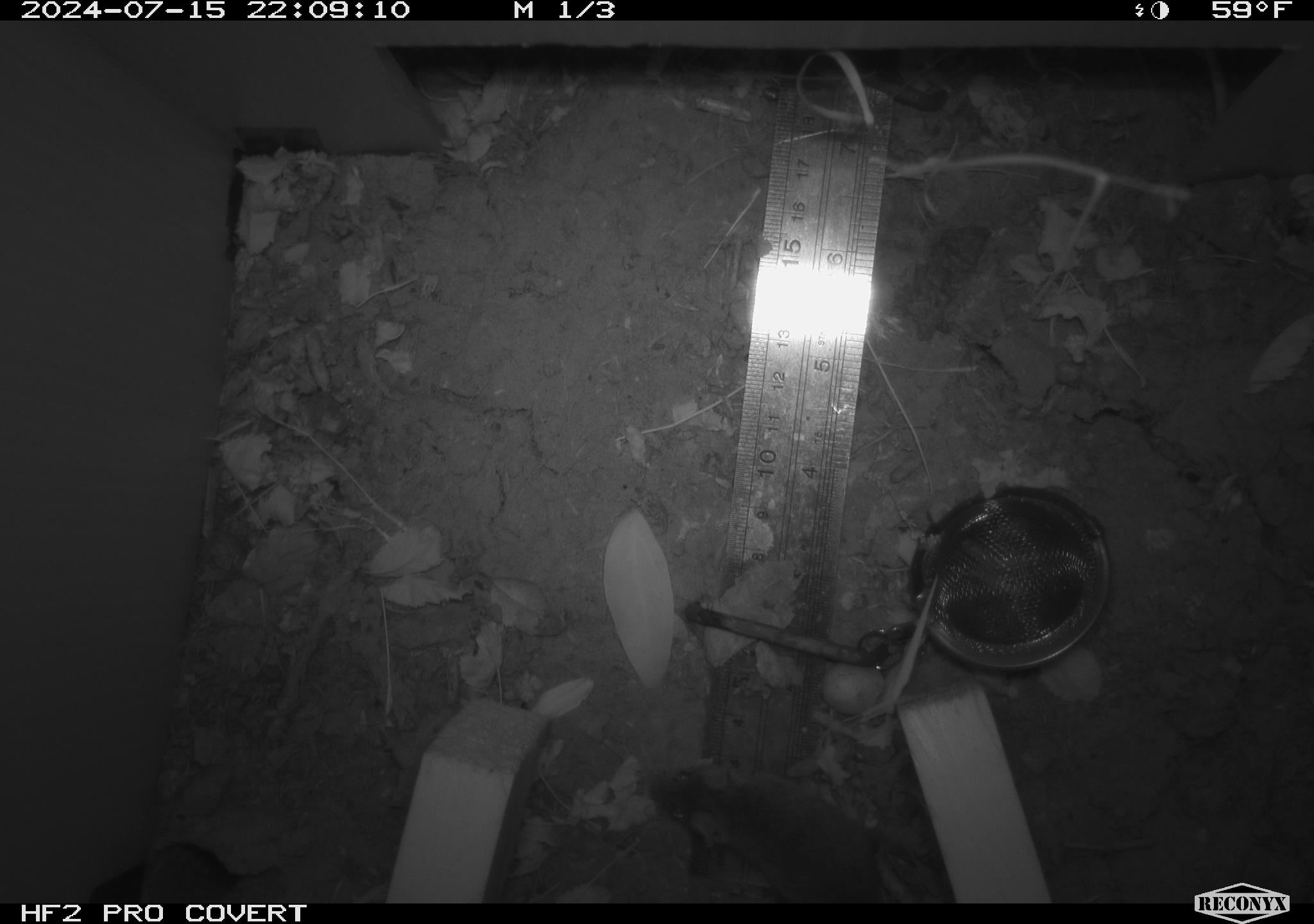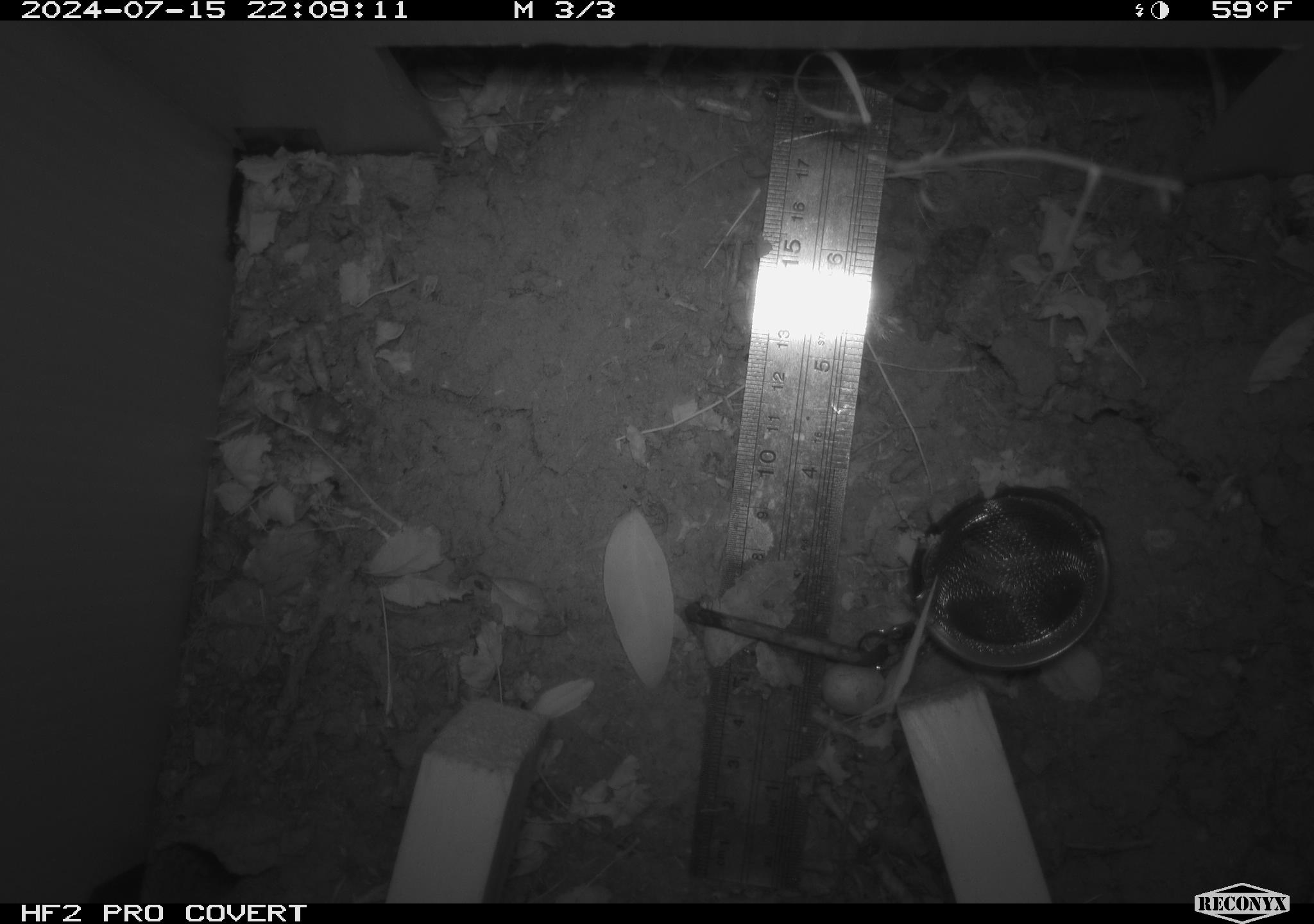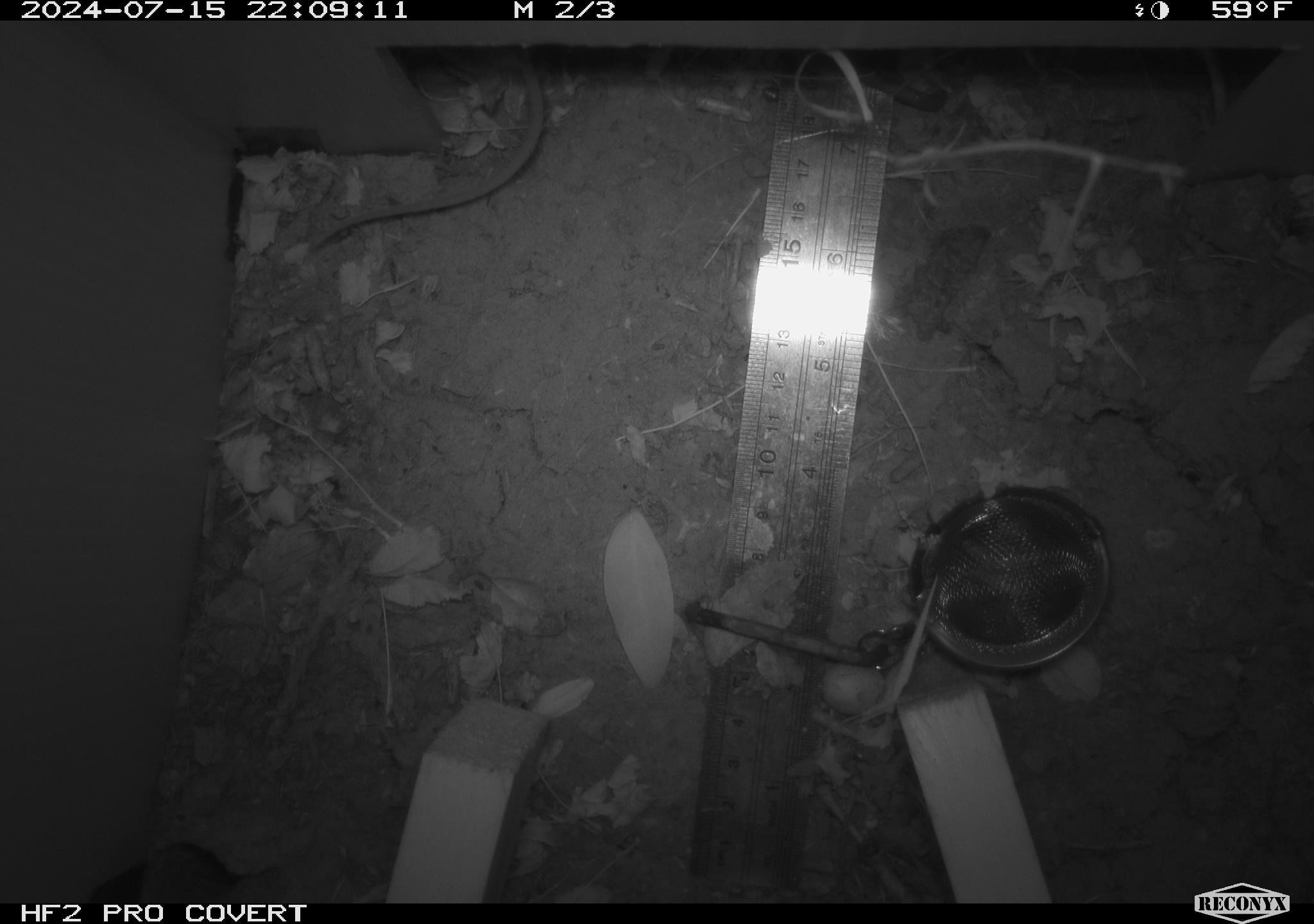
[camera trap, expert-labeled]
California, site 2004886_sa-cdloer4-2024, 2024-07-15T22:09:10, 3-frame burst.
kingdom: Animalia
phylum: Chordata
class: Mammalia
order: Rodentia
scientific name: Rodentia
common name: rodent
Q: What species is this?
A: Rodent (Rodentia).